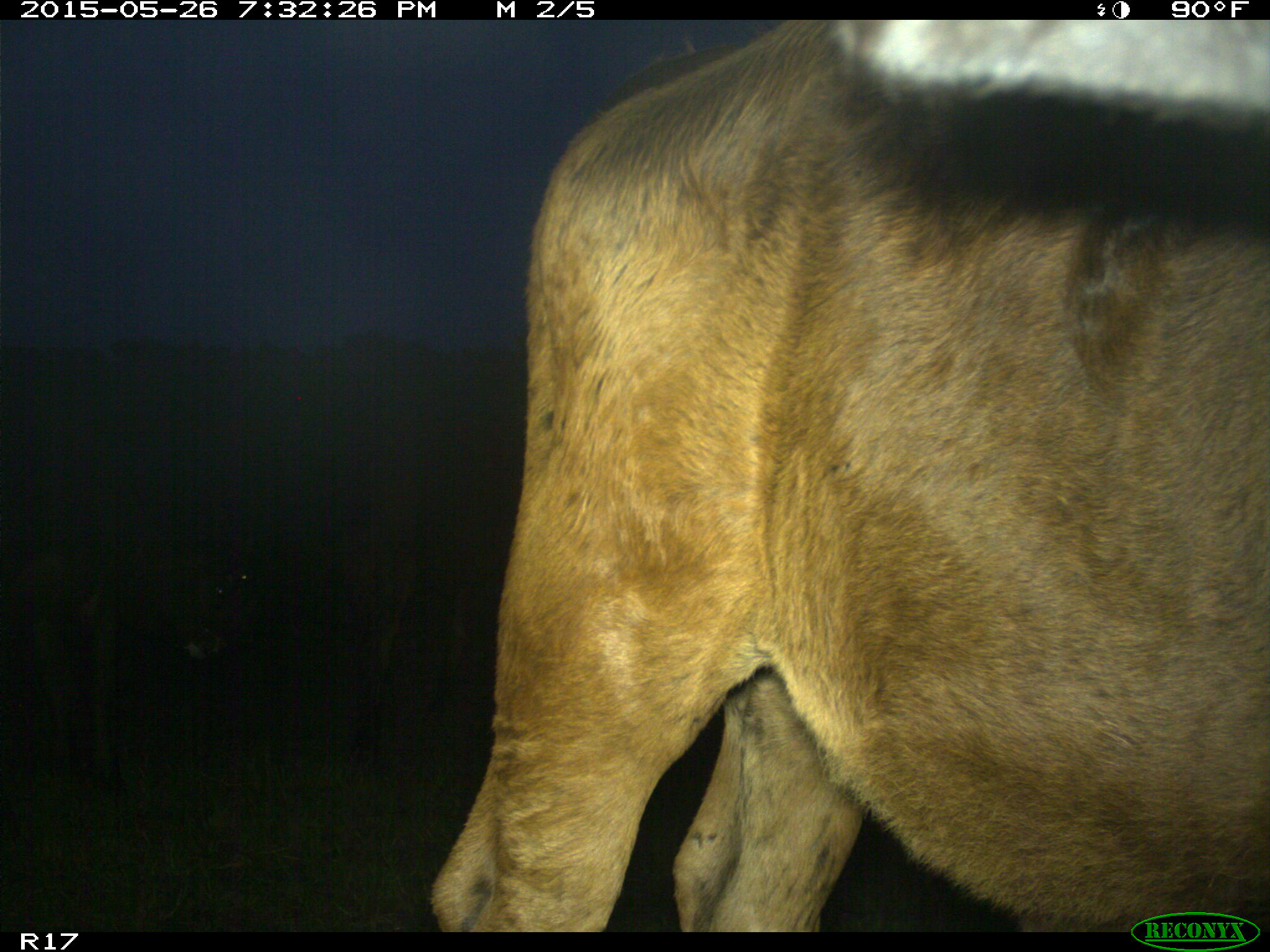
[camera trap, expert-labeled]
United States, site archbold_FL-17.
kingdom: Animalia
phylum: Chordata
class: Mammalia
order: Artiodactyla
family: Bovidae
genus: Bos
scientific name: Bos taurus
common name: domestic cow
Bos taurus (domestic cow).